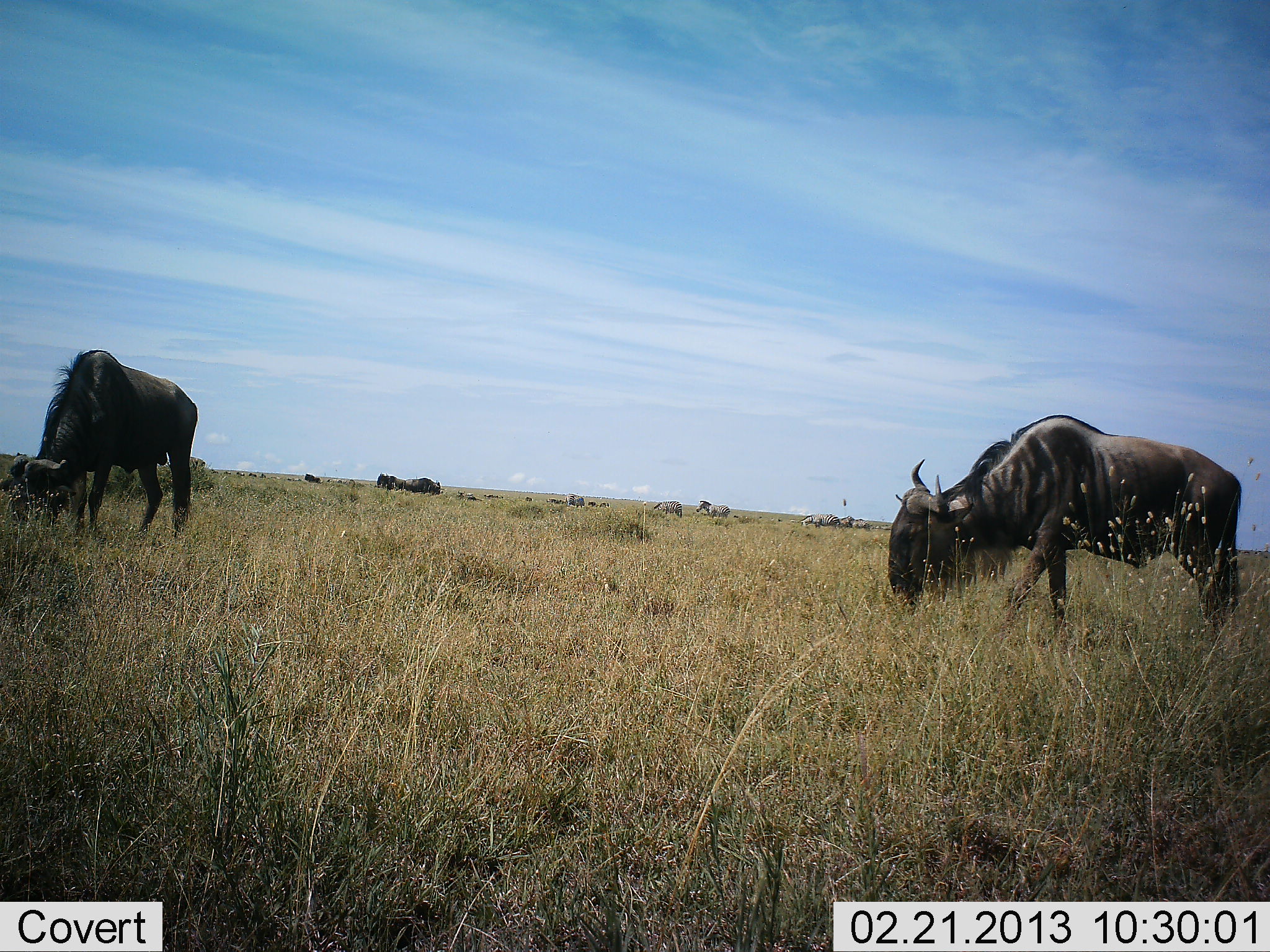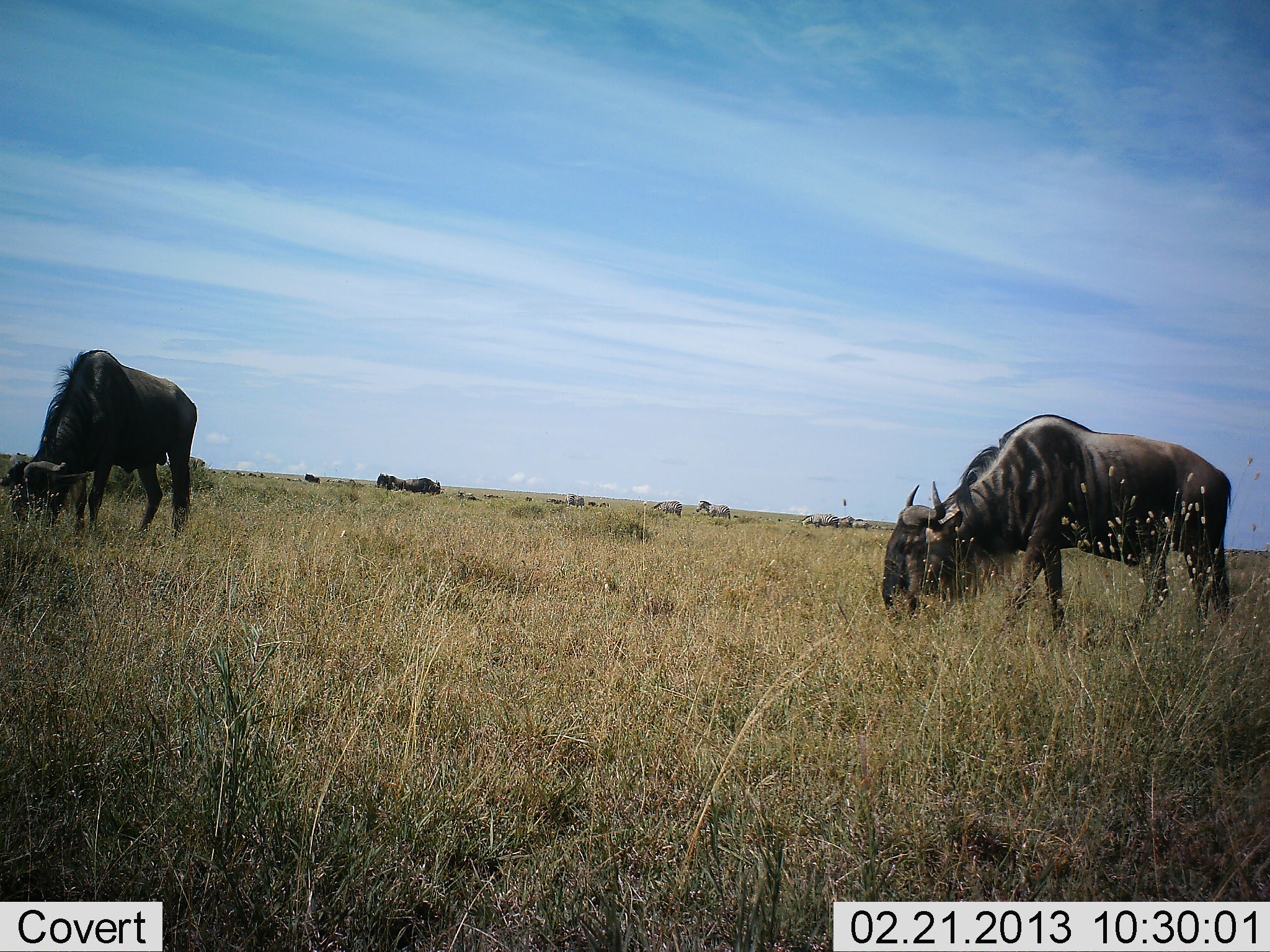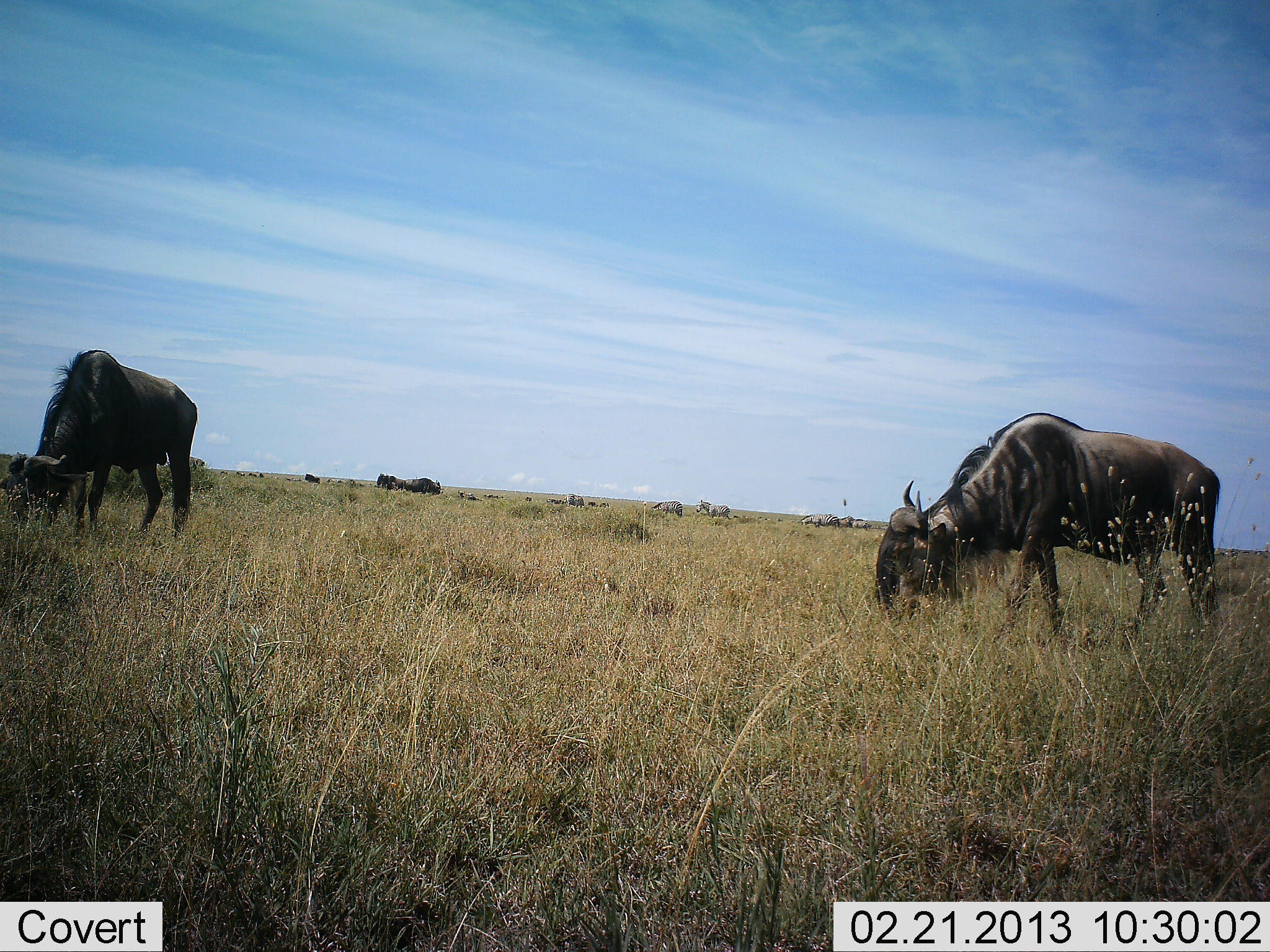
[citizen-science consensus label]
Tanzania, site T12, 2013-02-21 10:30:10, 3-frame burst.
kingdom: Animalia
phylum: Chordata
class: Mammalia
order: Artiodactyla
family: Bovidae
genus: Connochaetes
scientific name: Connochaetes taurinus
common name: blue wildebeest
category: wildebeest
Wildebeest (blue wildebeest) (Connochaetes taurinus), count 5. Behavior (volunteer vote fractions): standing 24%, resting 0%, moving 14%, interacting 0%. Young present (vote fraction): 0%. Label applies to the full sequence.